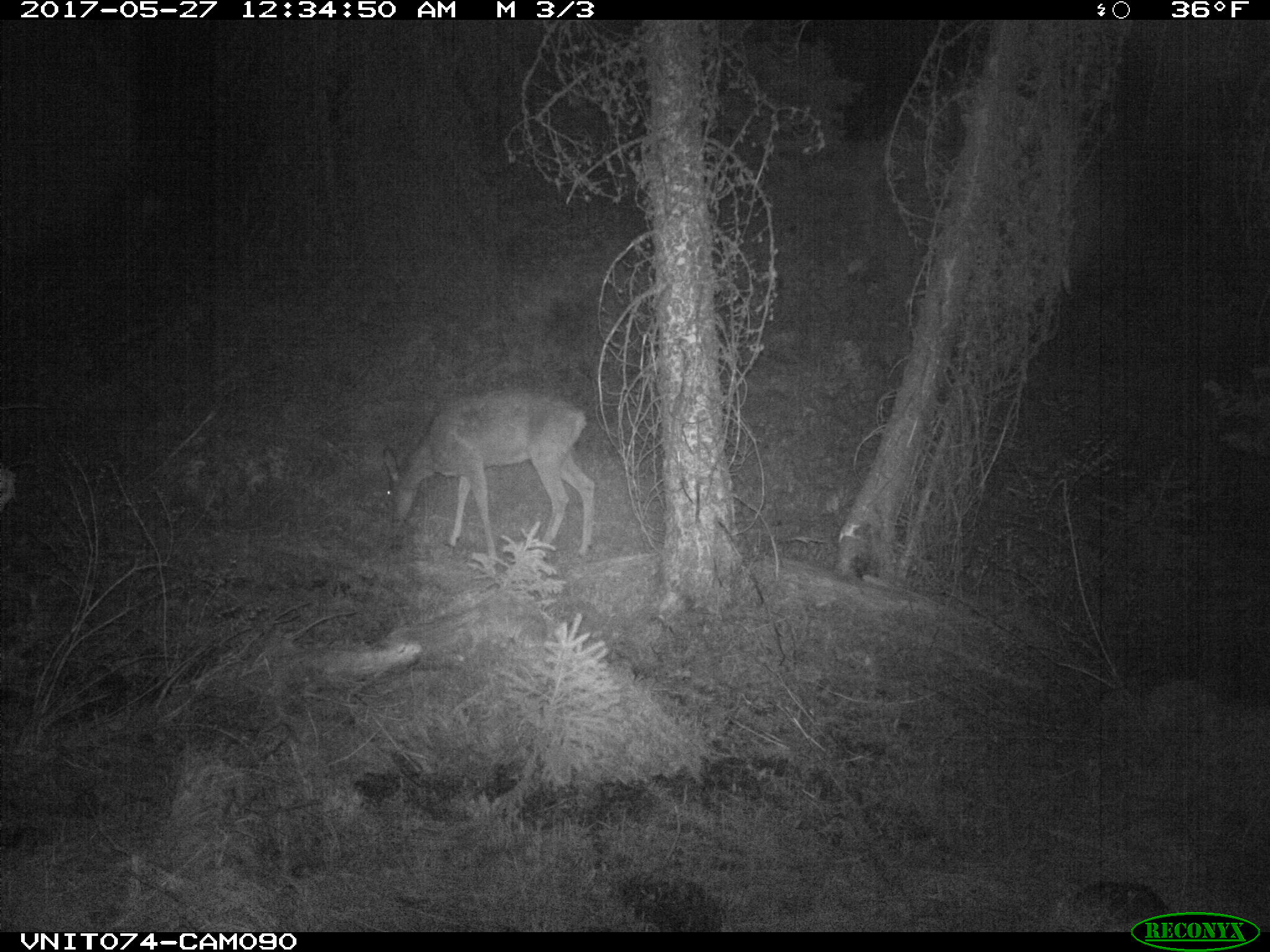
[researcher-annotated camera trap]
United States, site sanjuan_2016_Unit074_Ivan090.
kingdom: Animalia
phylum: Chordata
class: Mammalia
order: Artiodactyla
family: Cervidae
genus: Odocoileus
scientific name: Odocoileus hemionus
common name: mule deer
Odocoileus hemionus (mule deer).